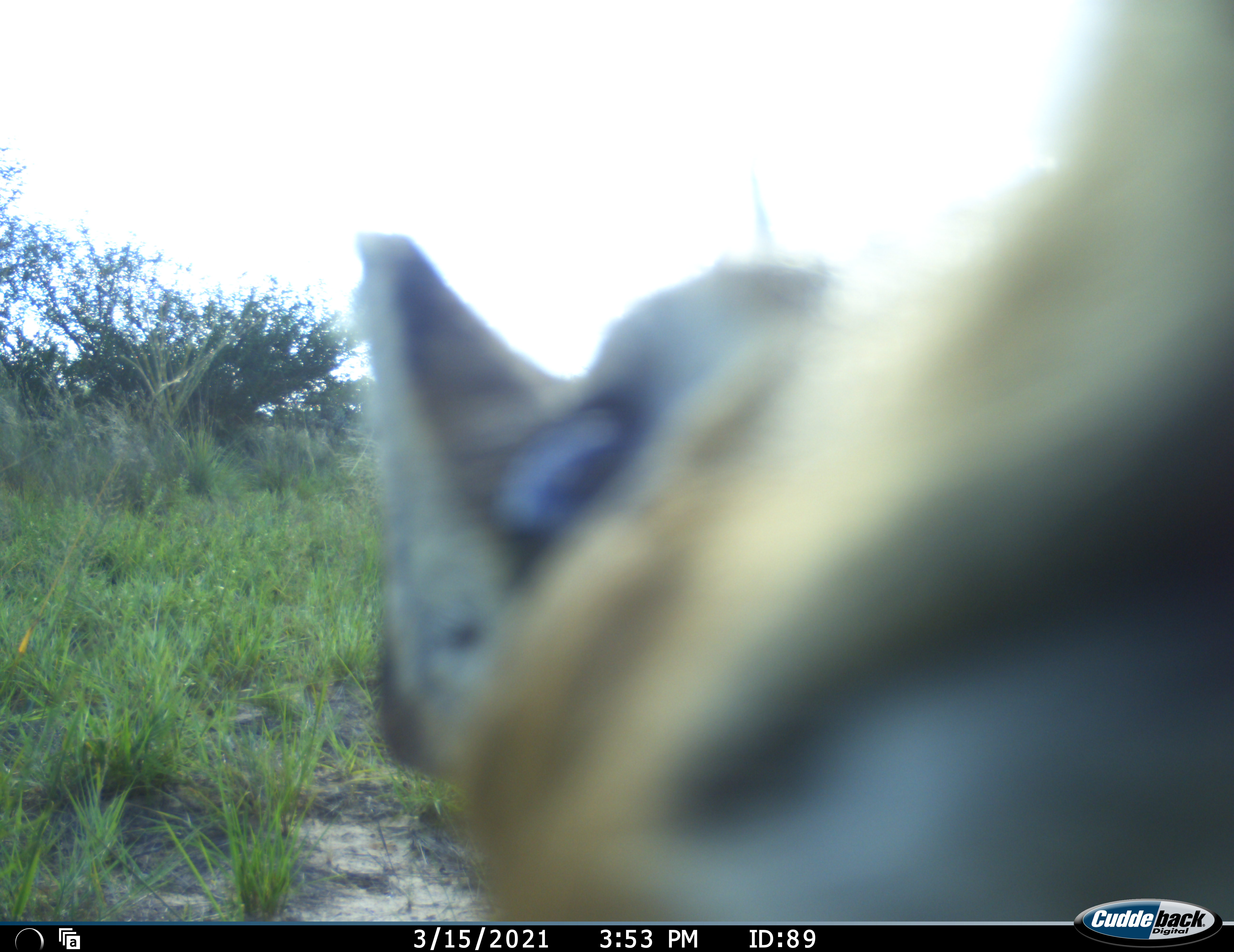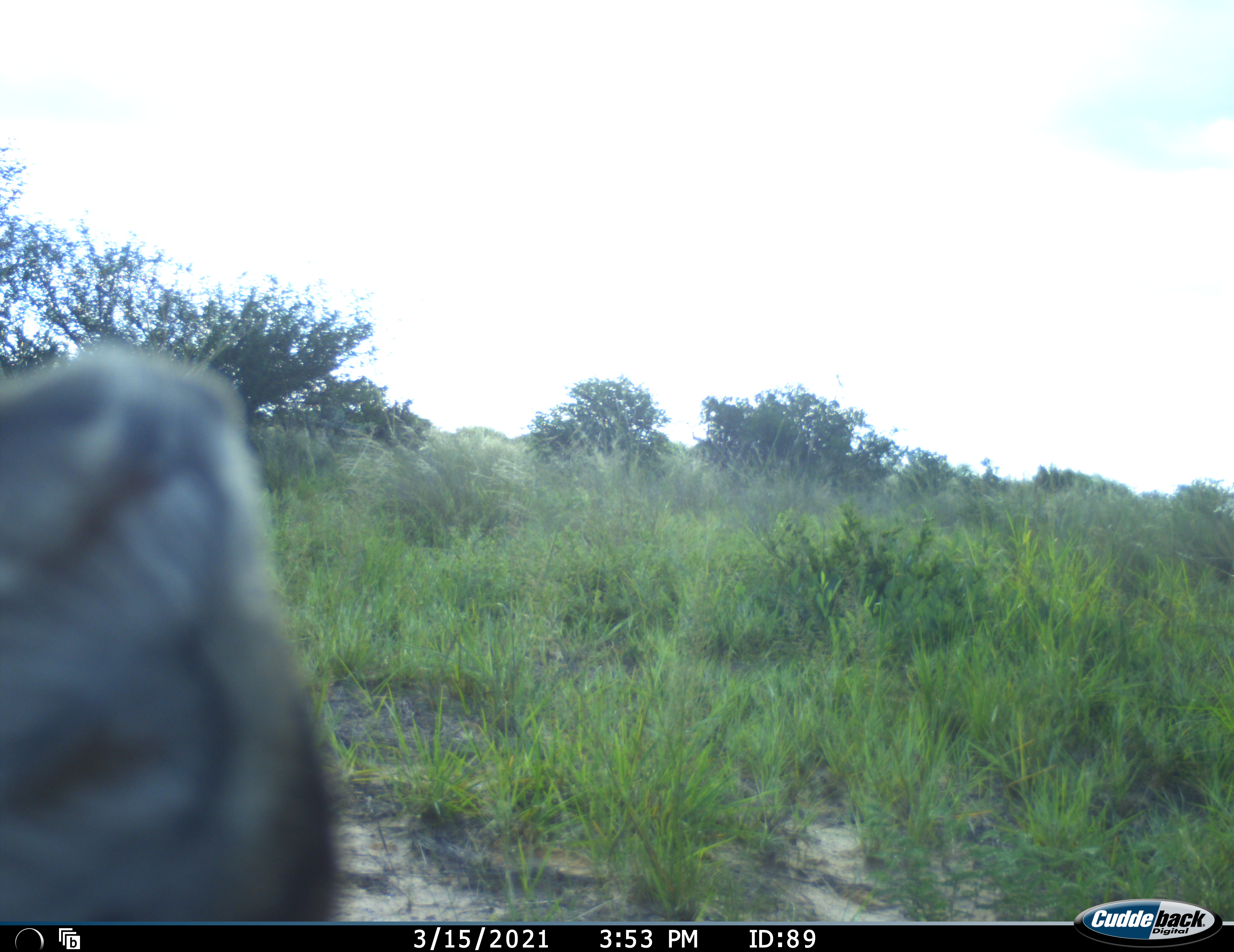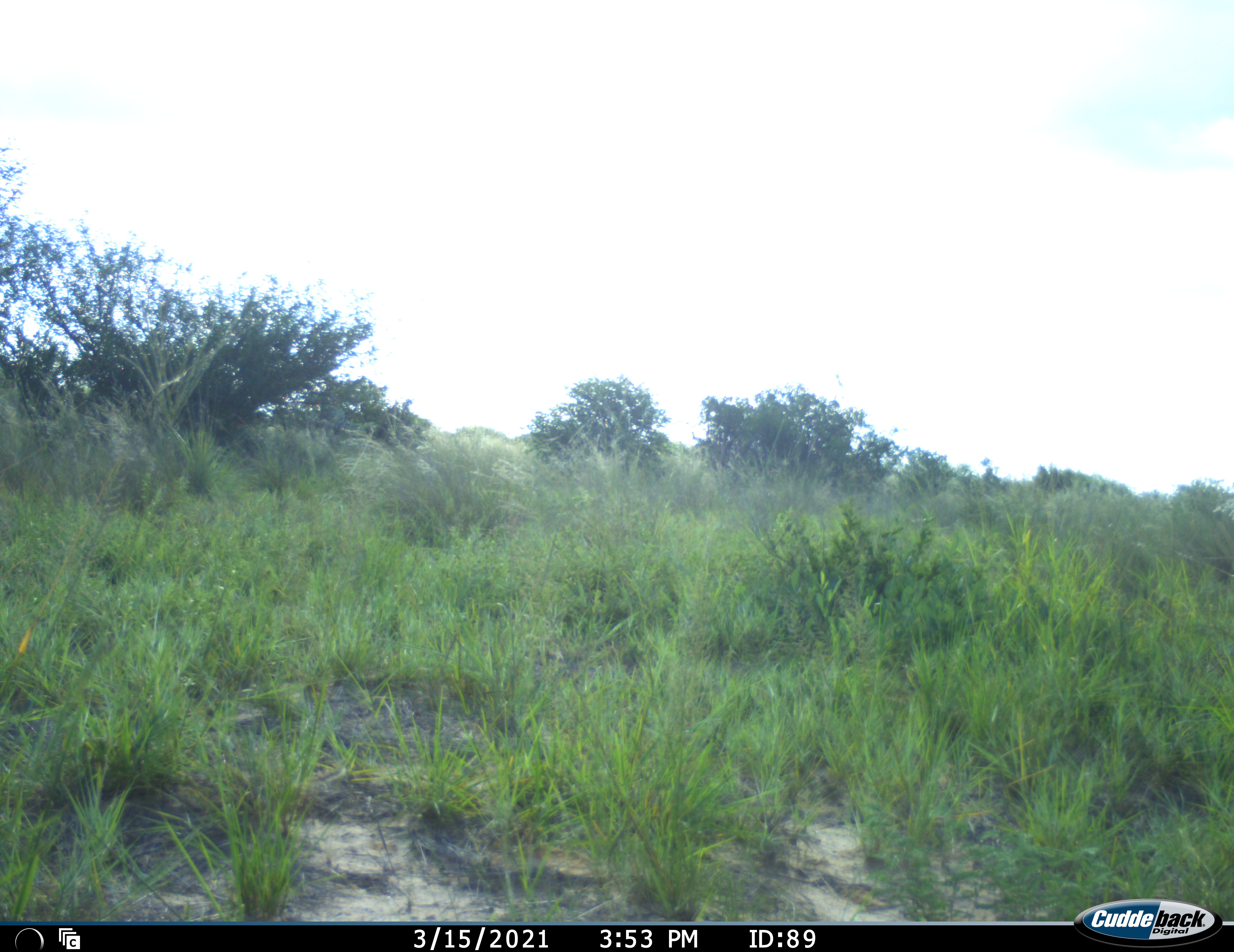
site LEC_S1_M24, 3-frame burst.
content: unidentified animal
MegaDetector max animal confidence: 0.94